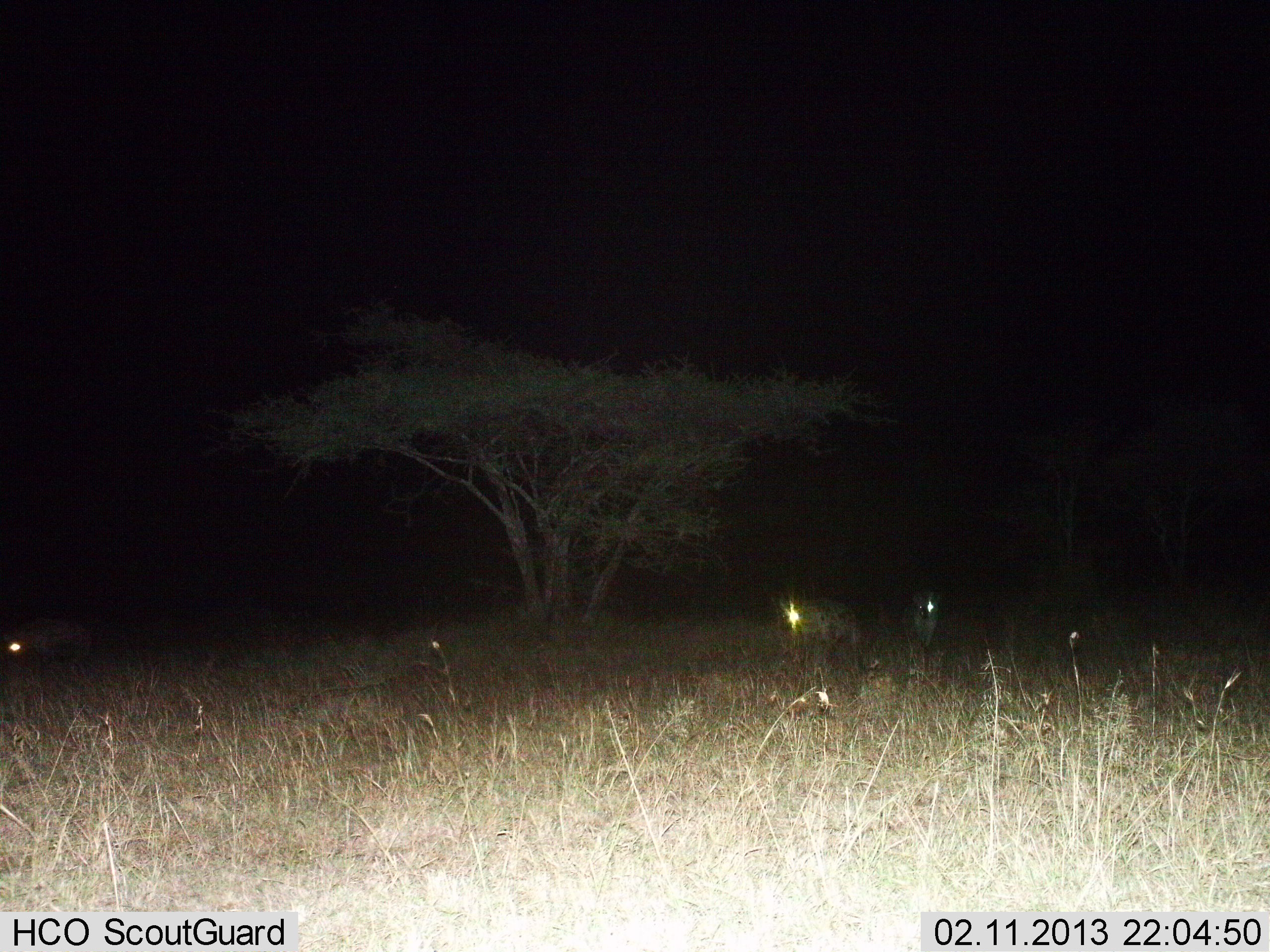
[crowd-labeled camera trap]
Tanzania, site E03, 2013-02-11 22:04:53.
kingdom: Animalia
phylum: Chordata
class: Mammalia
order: Carnivora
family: Hyaenidae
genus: Crocuta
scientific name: Crocuta crocuta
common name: spotted hyena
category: hyenaspotted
Hyenaspotted (spotted hyena) (Crocuta crocuta), count 3. Behavior (volunteer vote fractions): standing 20%, resting 0%, moving 87%, interacting 0%. Young present (vote fraction): 0%. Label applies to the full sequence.